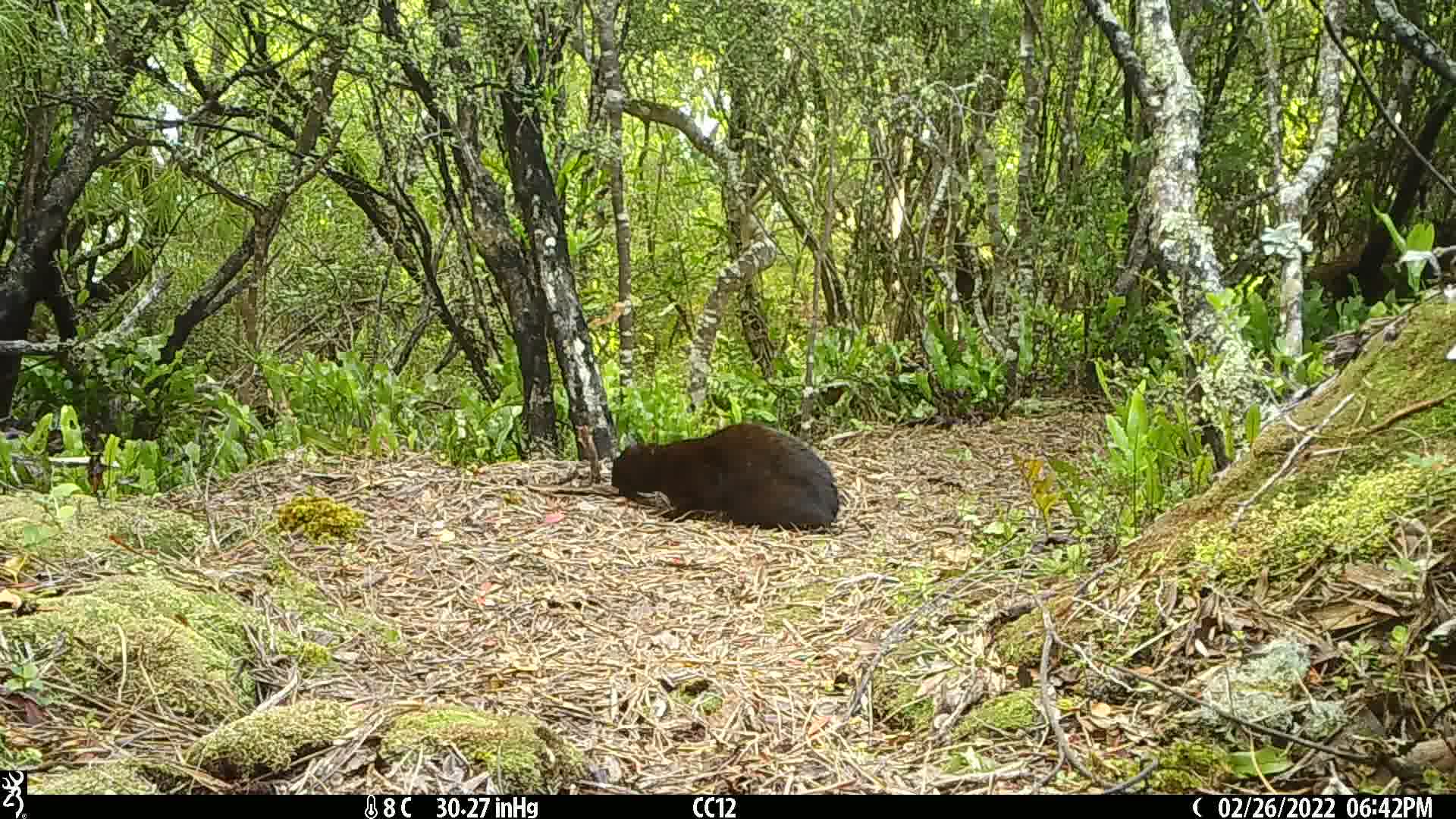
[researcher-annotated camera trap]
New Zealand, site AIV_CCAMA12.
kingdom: Animalia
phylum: Chordata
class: Mammalia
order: Carnivora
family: Felidae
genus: Felis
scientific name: Felis catus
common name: domestic cat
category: cat